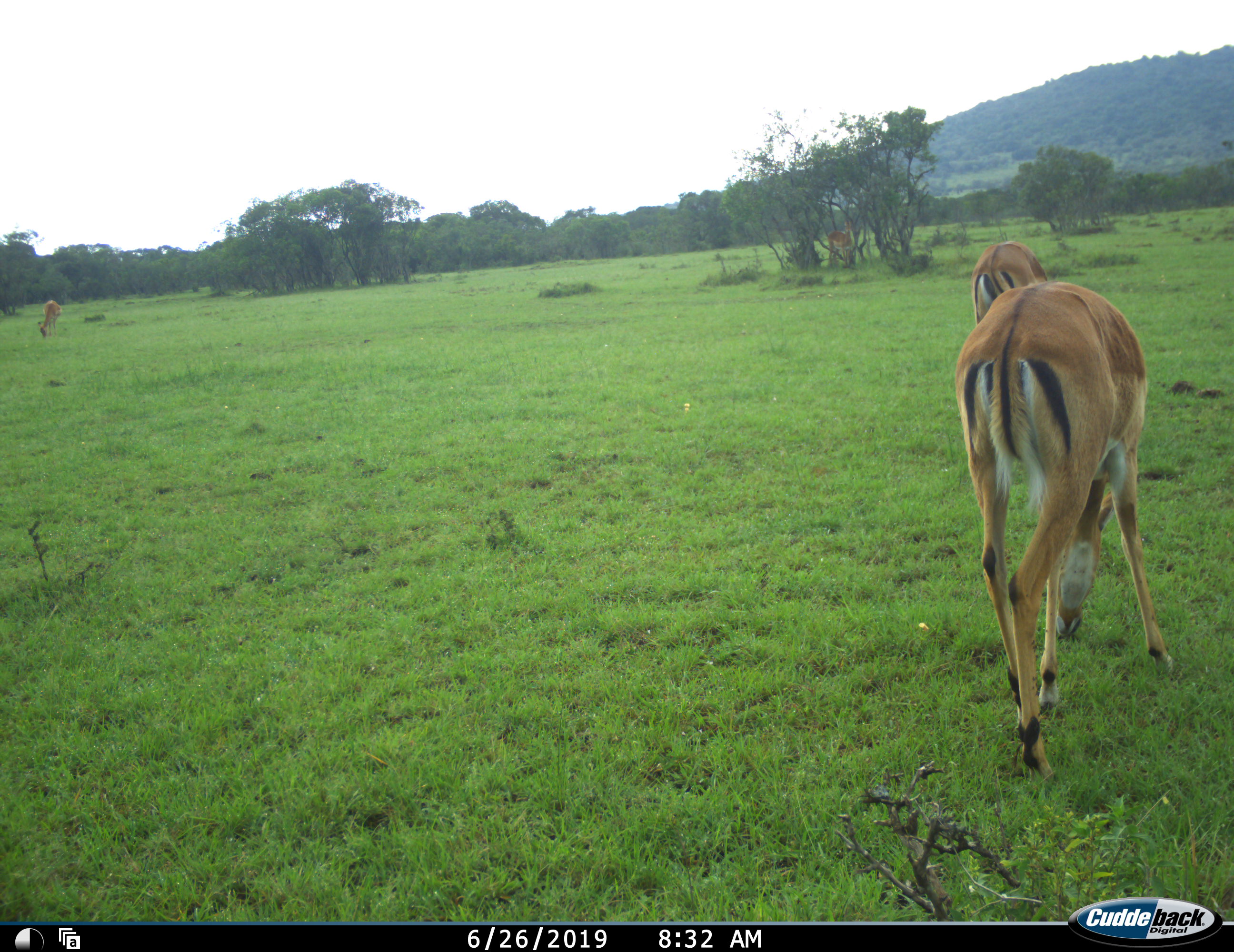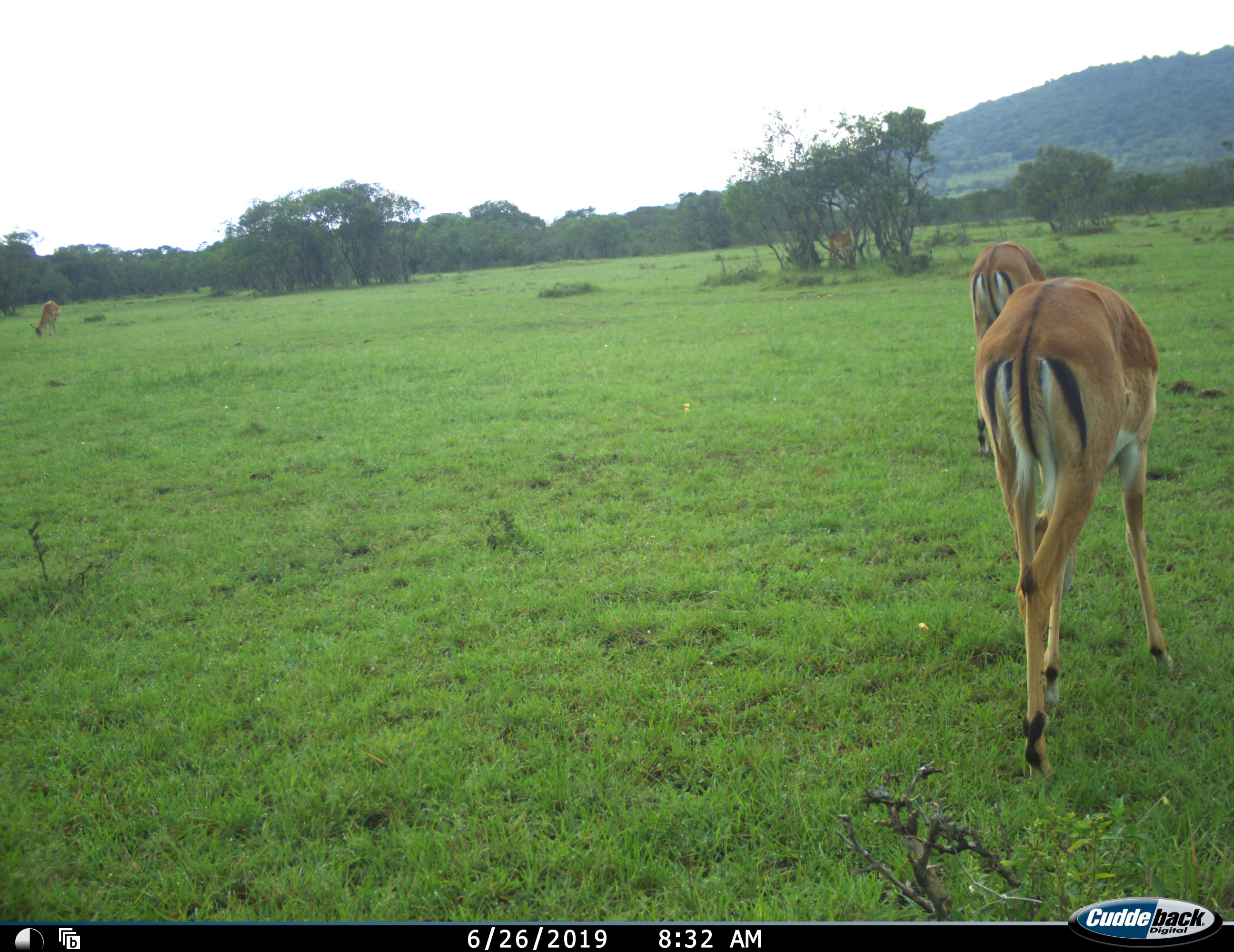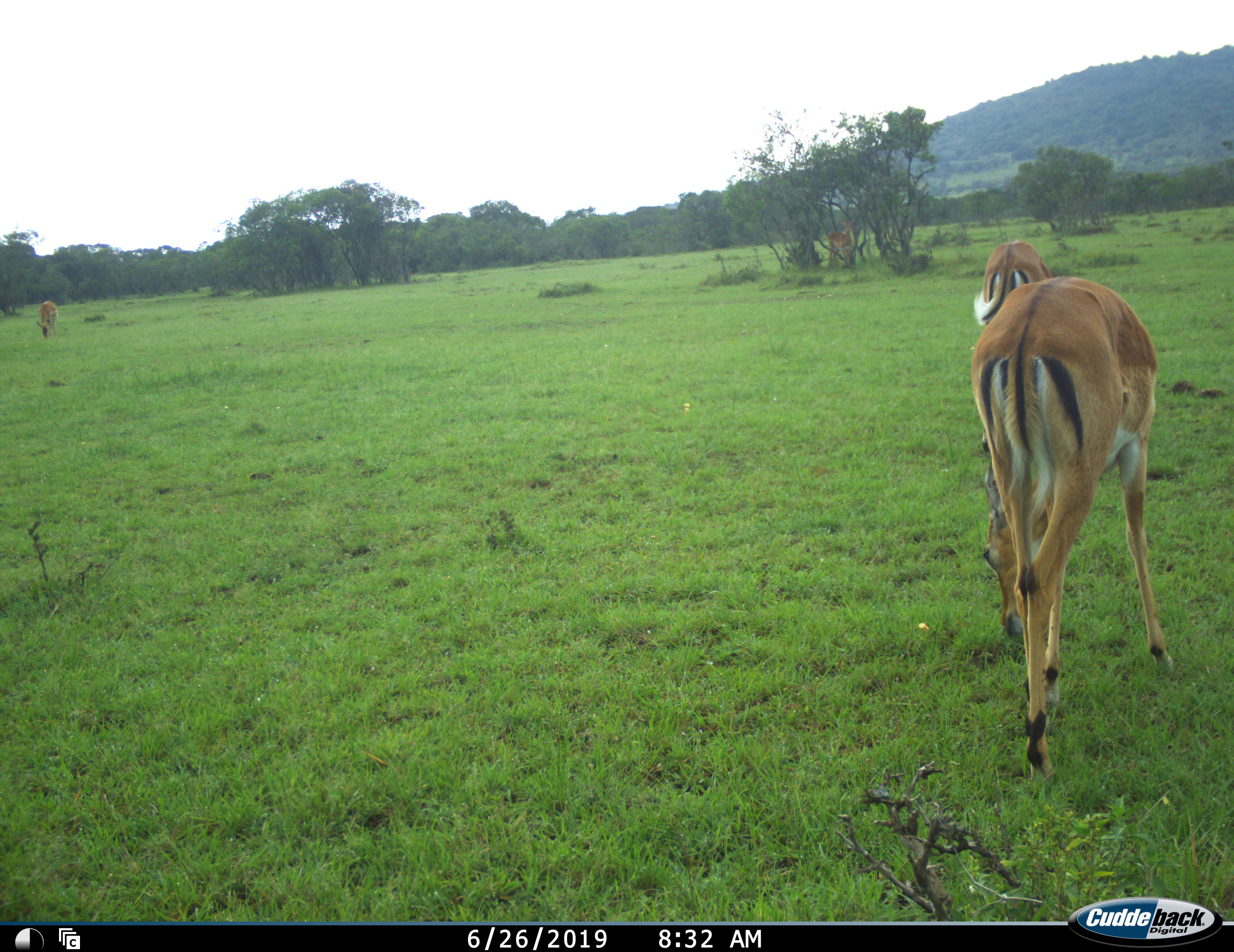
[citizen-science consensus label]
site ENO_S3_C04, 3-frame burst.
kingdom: Animalia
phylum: Chordata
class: Mammalia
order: Artiodactyla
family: Bovidae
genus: Aepyceros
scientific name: Aepyceros melampus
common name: impala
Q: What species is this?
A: Impala (Aepyceros melampus).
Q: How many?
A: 3.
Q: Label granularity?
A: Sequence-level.